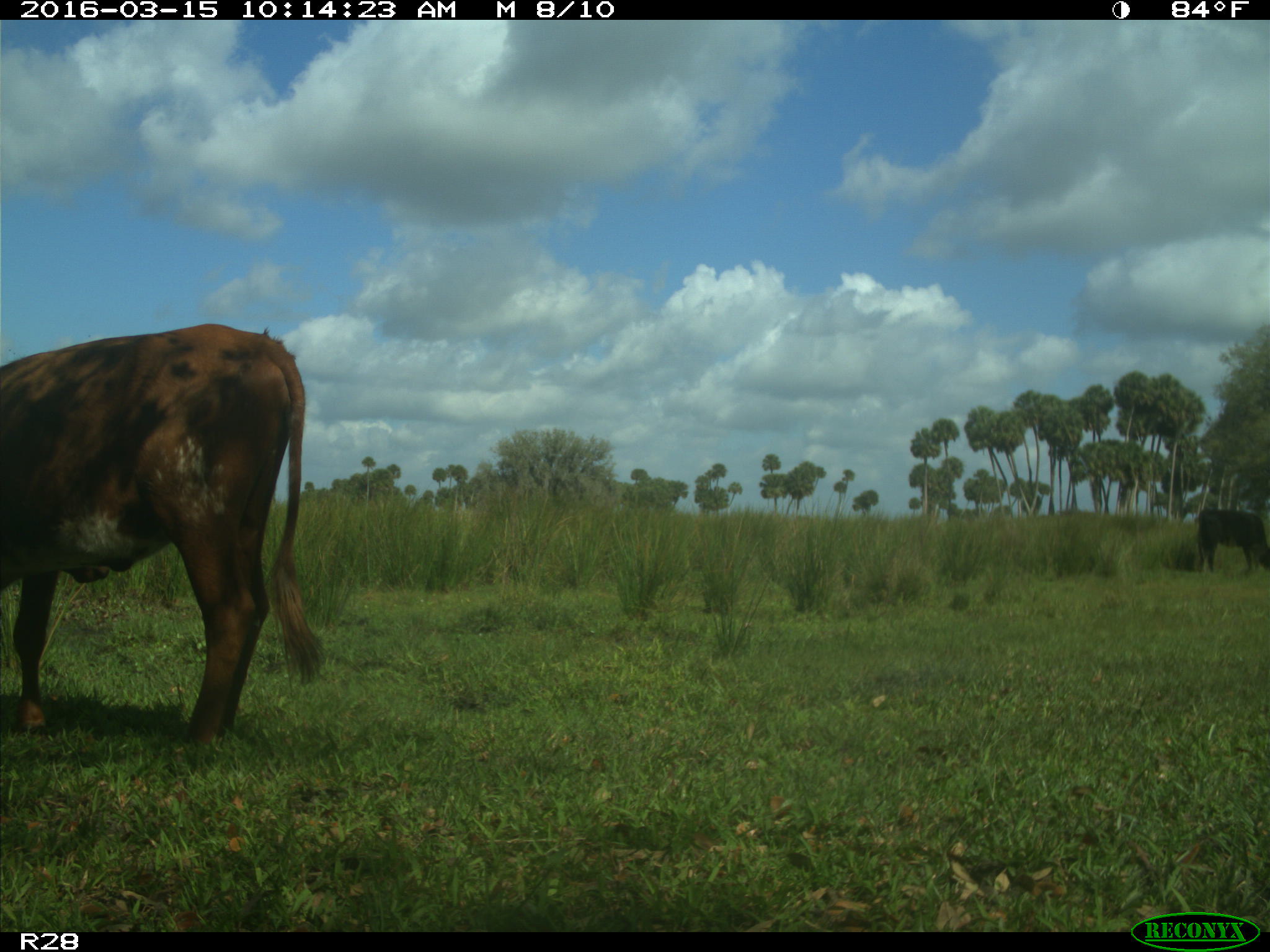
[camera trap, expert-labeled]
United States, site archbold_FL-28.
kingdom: Animalia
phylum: Chordata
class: Mammalia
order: Artiodactyla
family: Bovidae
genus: Bos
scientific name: Bos taurus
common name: domestic cow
Bos taurus (domestic cow).